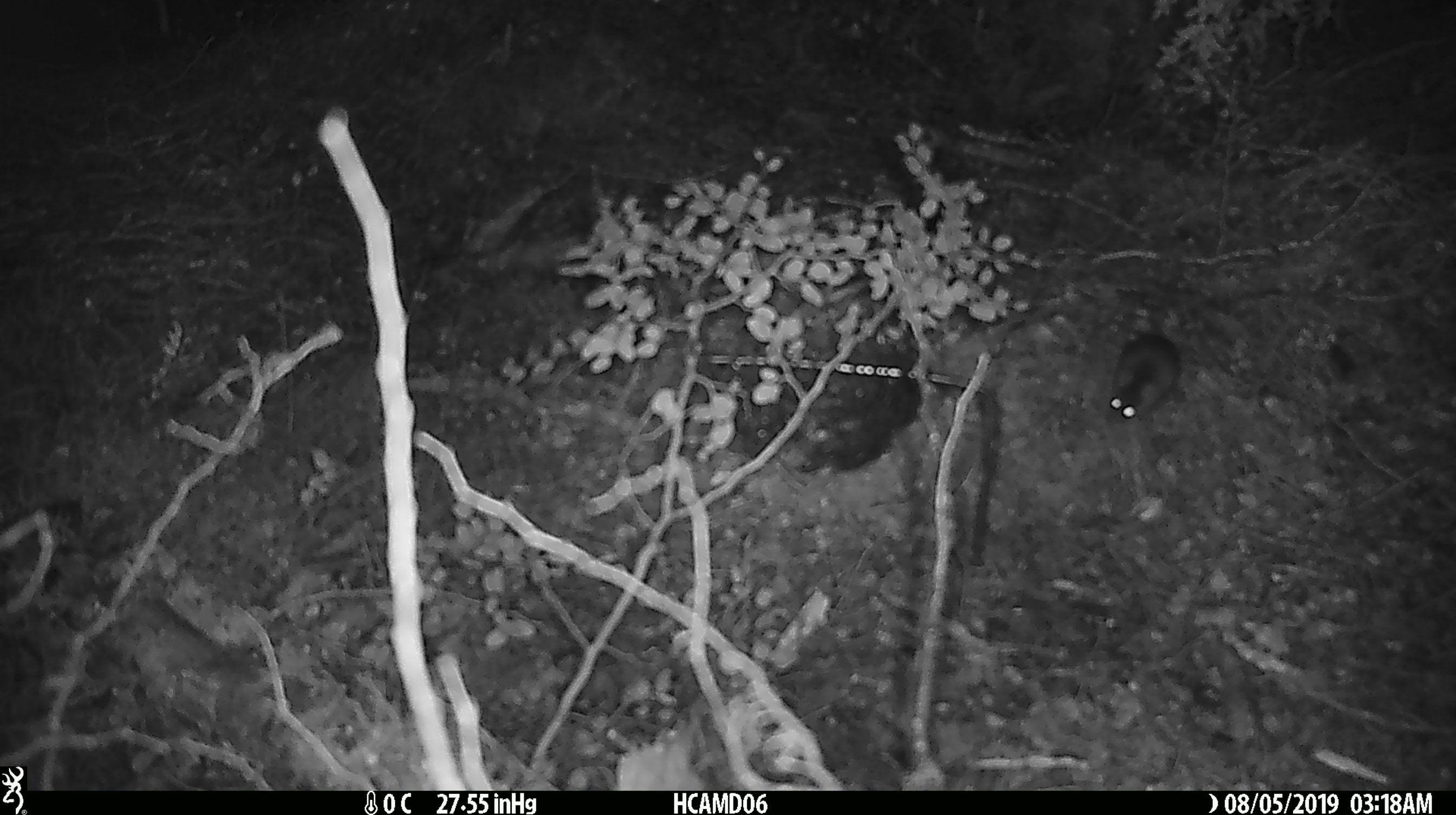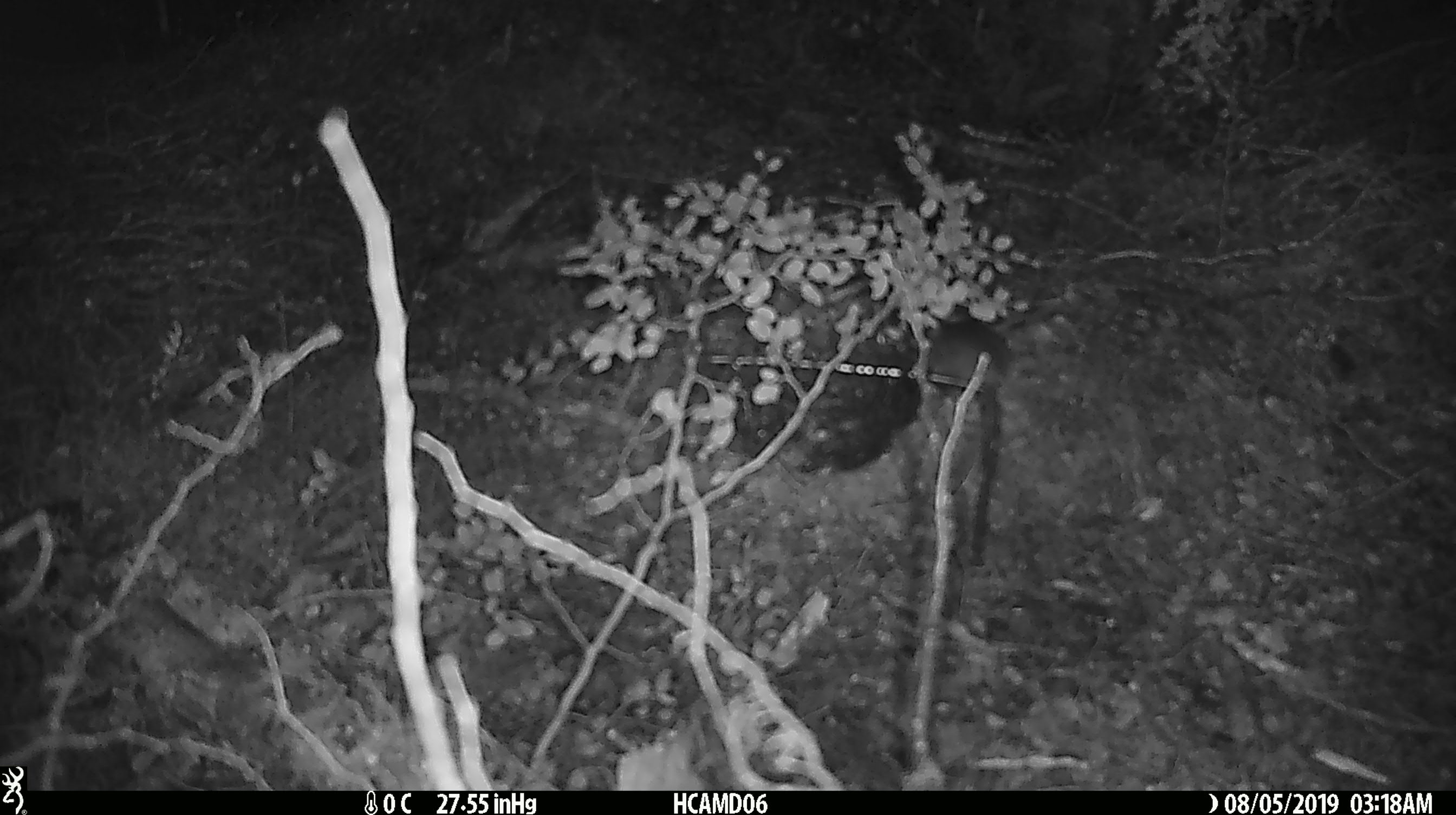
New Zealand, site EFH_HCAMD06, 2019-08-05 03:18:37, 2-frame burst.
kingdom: Animalia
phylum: Chordata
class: Mammalia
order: Rodentia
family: Muridae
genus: Mus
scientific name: Mus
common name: mouse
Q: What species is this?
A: Mouse (Mus).